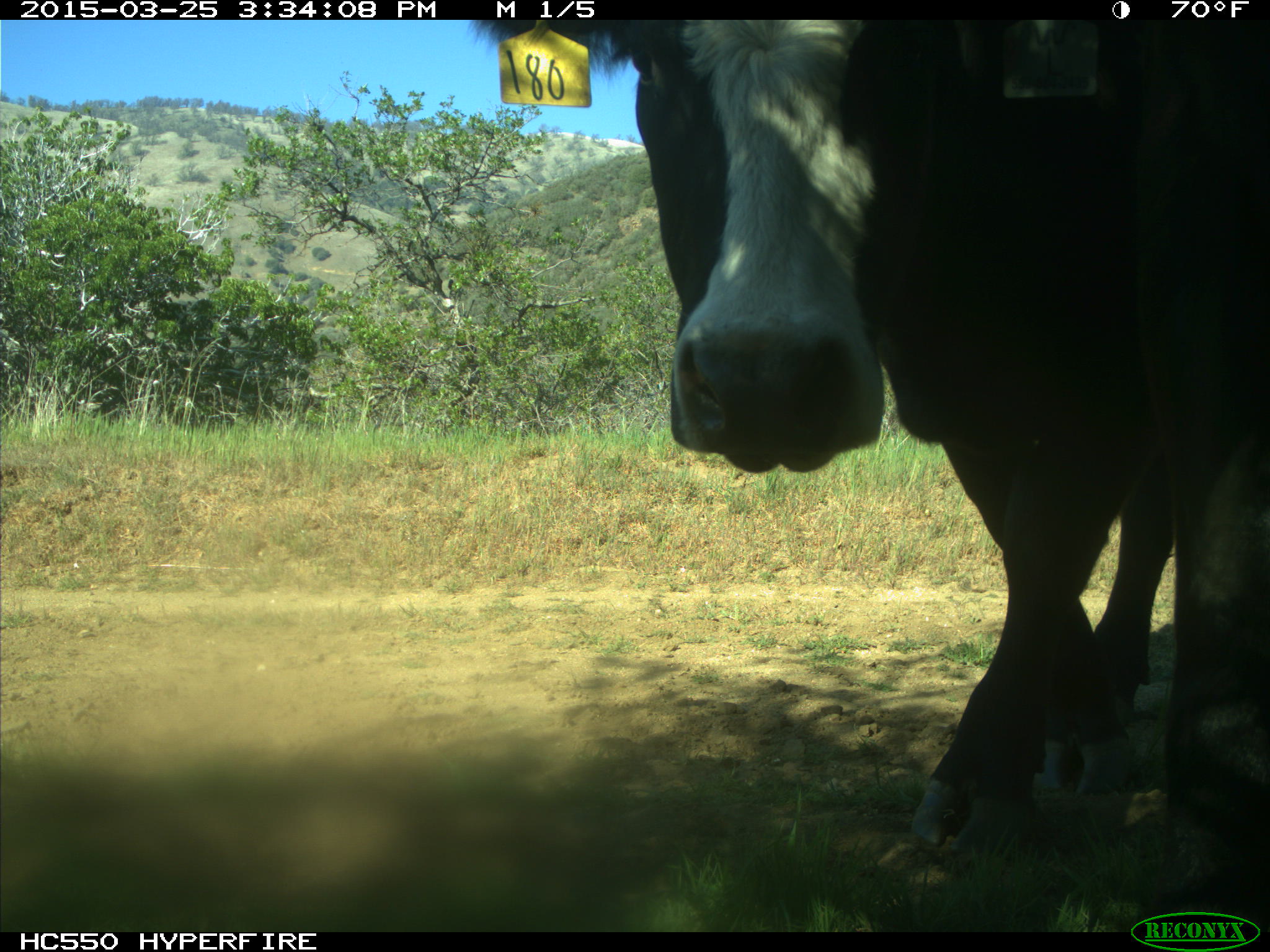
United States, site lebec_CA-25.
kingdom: Animalia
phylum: Chordata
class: Mammalia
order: Artiodactyla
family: Bovidae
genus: Bos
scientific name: Bos taurus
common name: domestic cow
Bos taurus (domestic cow).